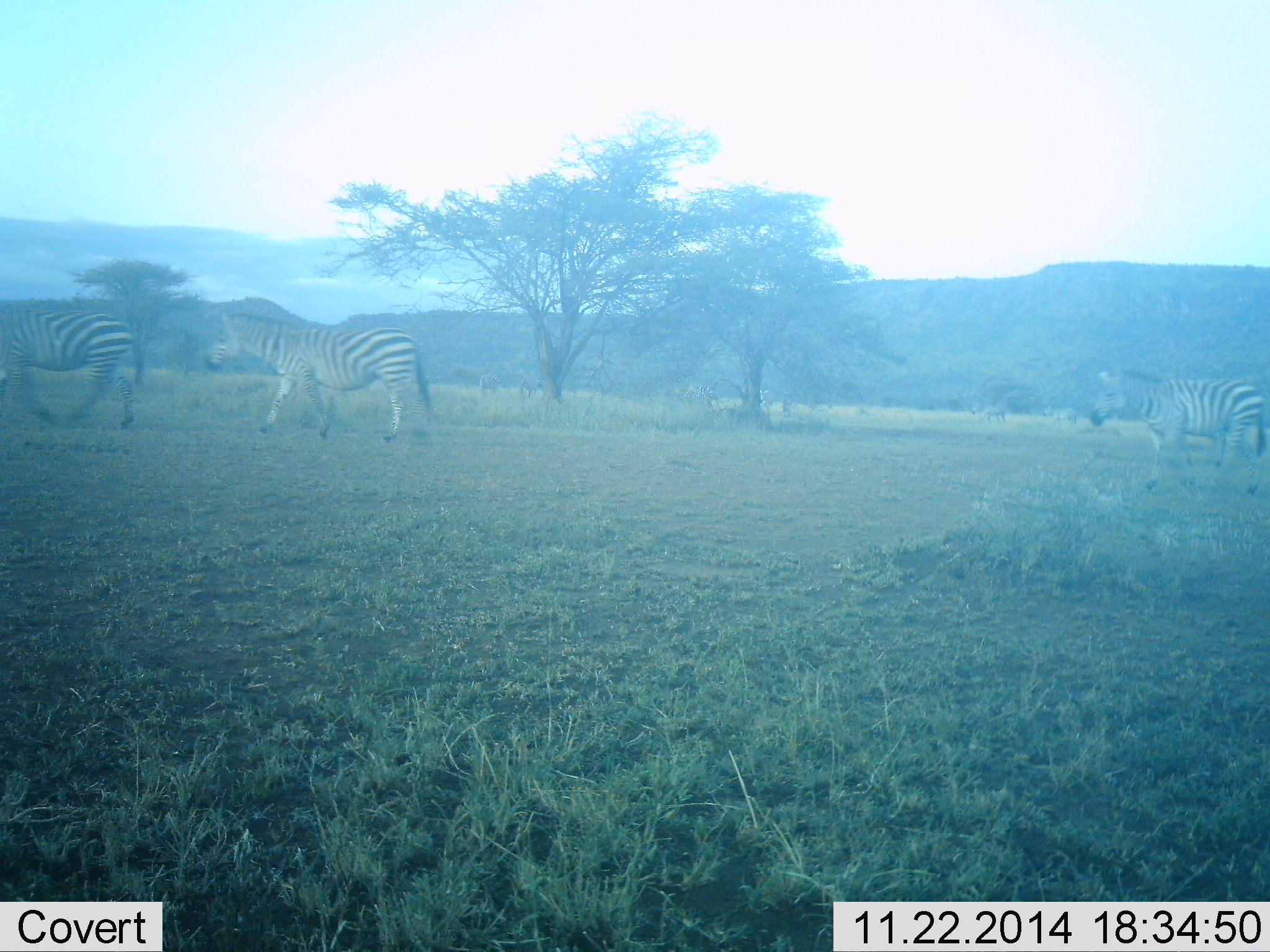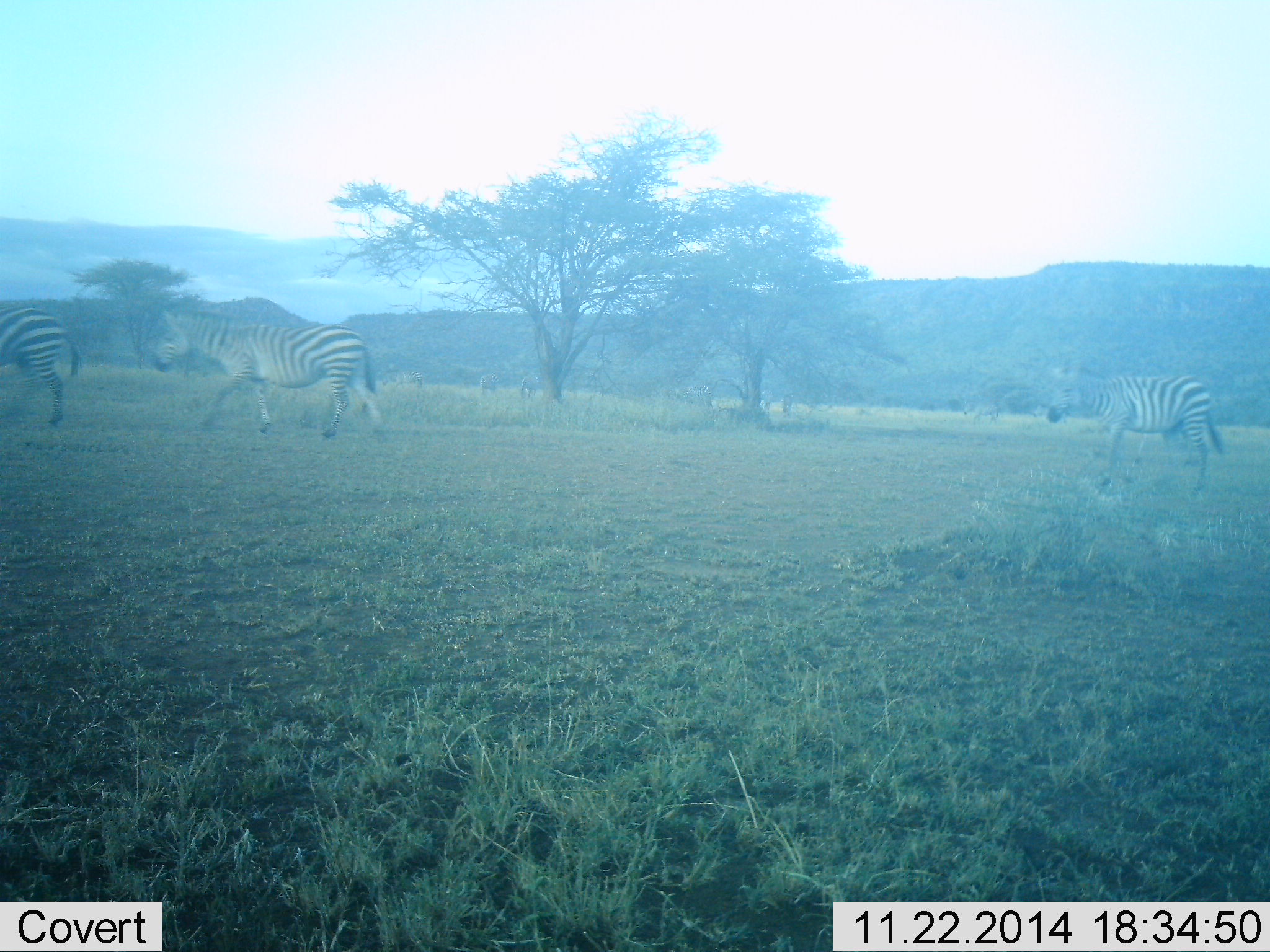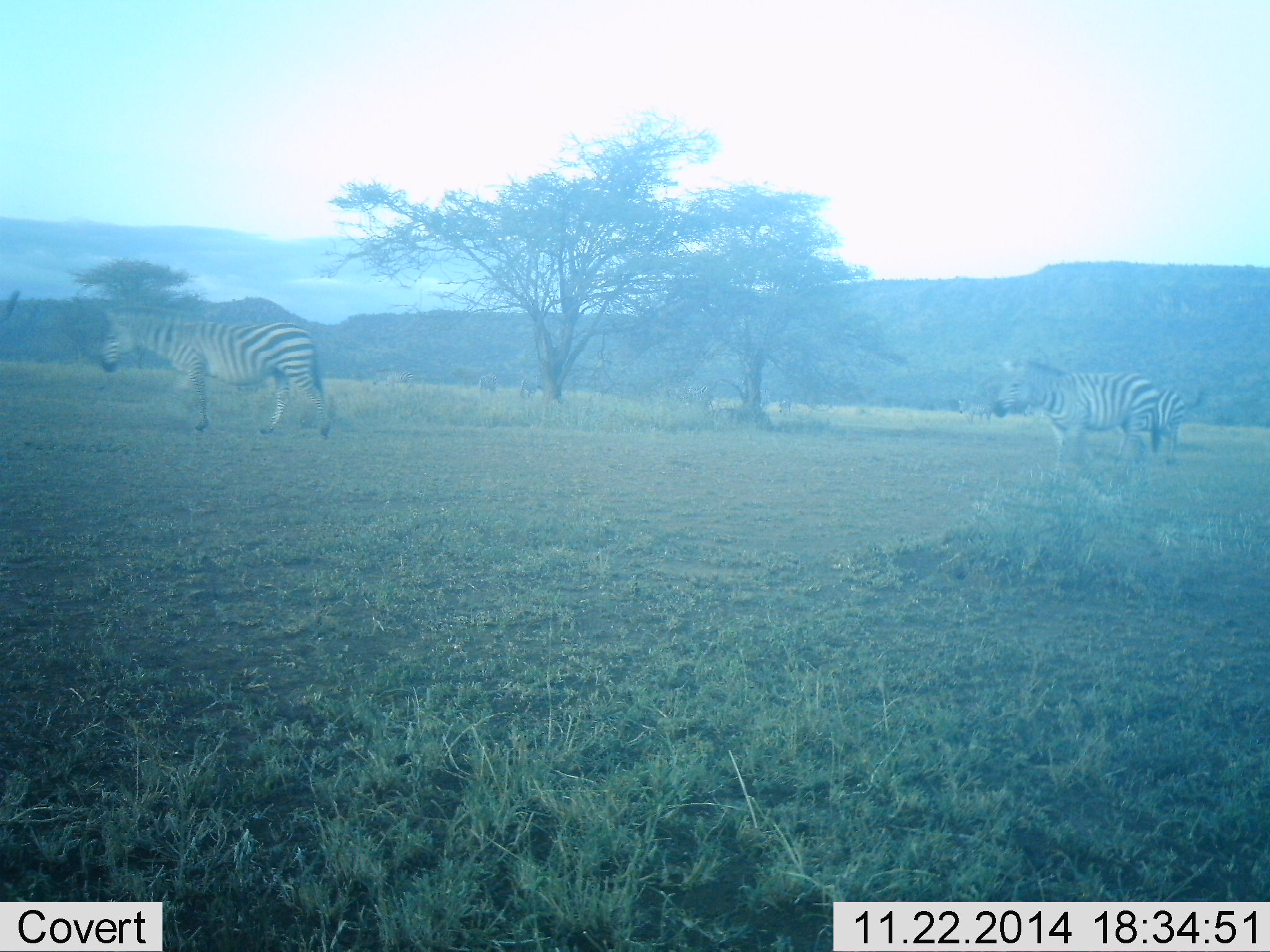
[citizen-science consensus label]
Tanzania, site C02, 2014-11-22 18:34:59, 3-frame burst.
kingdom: Animalia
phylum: Chordata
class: Mammalia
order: Perissodactyla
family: Equidae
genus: Equus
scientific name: Equus quagga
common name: plains zebra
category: zebra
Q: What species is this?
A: Zebra (plains zebra) (Equus quagga).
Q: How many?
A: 3.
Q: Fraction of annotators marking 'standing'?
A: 20%.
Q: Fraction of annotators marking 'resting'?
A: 0%.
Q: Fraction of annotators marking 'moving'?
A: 100%.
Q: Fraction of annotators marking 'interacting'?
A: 0%.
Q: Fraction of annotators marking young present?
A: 10%.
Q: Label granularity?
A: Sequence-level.